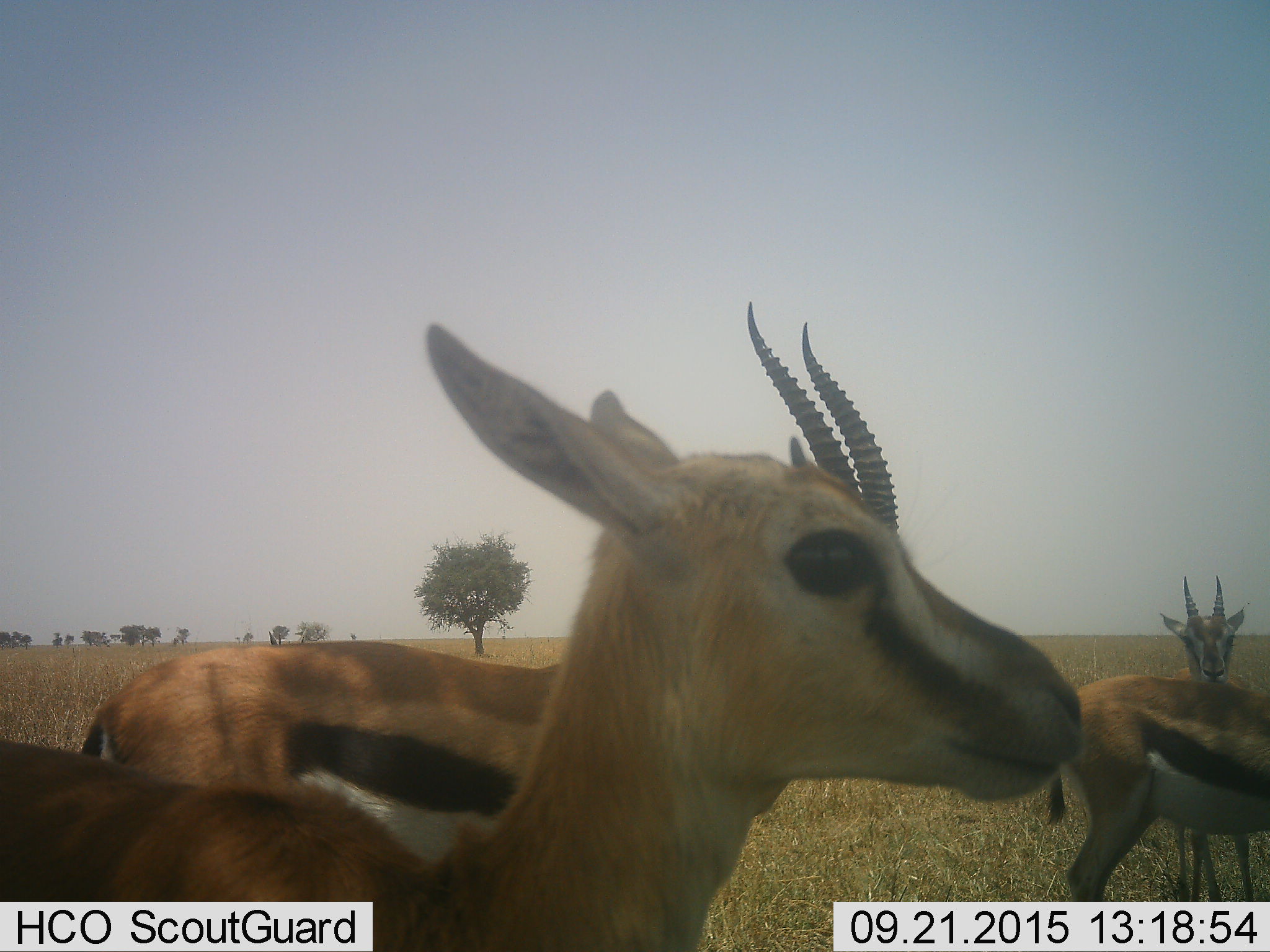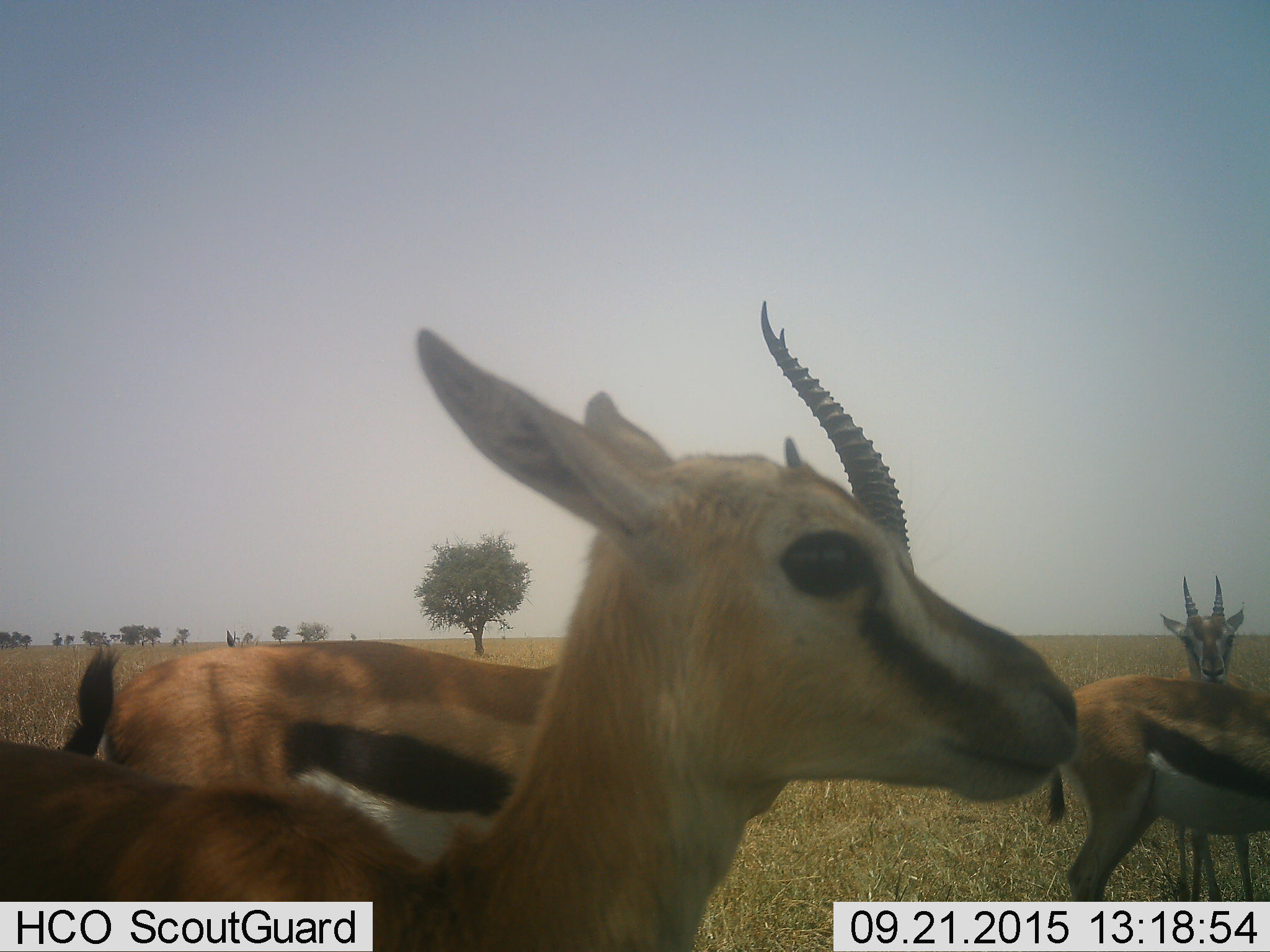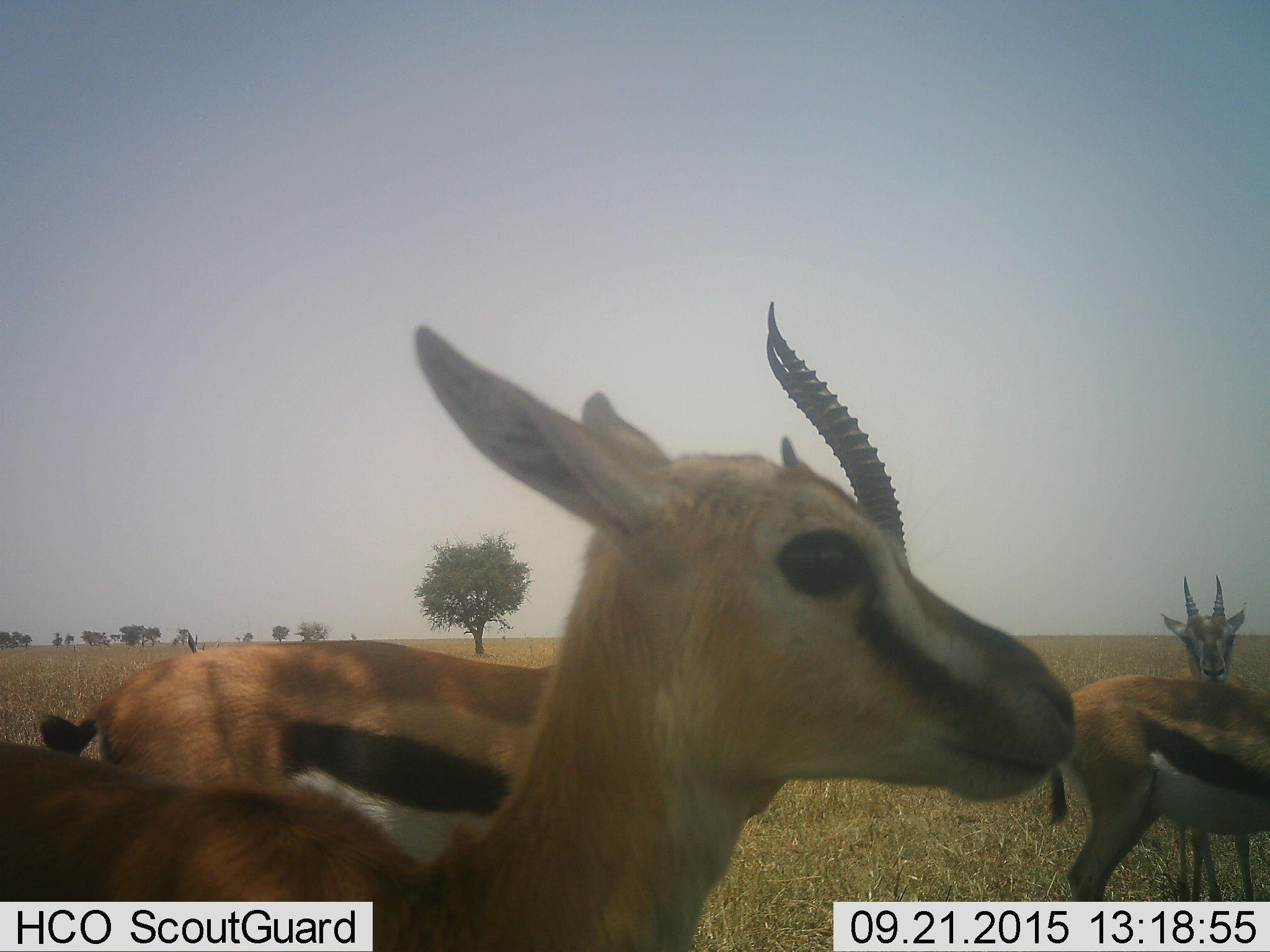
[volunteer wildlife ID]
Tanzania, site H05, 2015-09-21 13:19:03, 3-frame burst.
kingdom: Animalia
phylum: Chordata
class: Mammalia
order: Artiodactyla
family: Bovidae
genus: Eudorcas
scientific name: Eudorcas thomsonii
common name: thomson's gazelle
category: gazellethomsons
Gazellethomsons (thomson's gazelle) (Eudorcas thomsonii), count 5. Behavior (volunteer vote fractions): standing 100%, resting 0%, moving 33%, interacting 0%. Young present (vote fraction): 17%. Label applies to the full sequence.